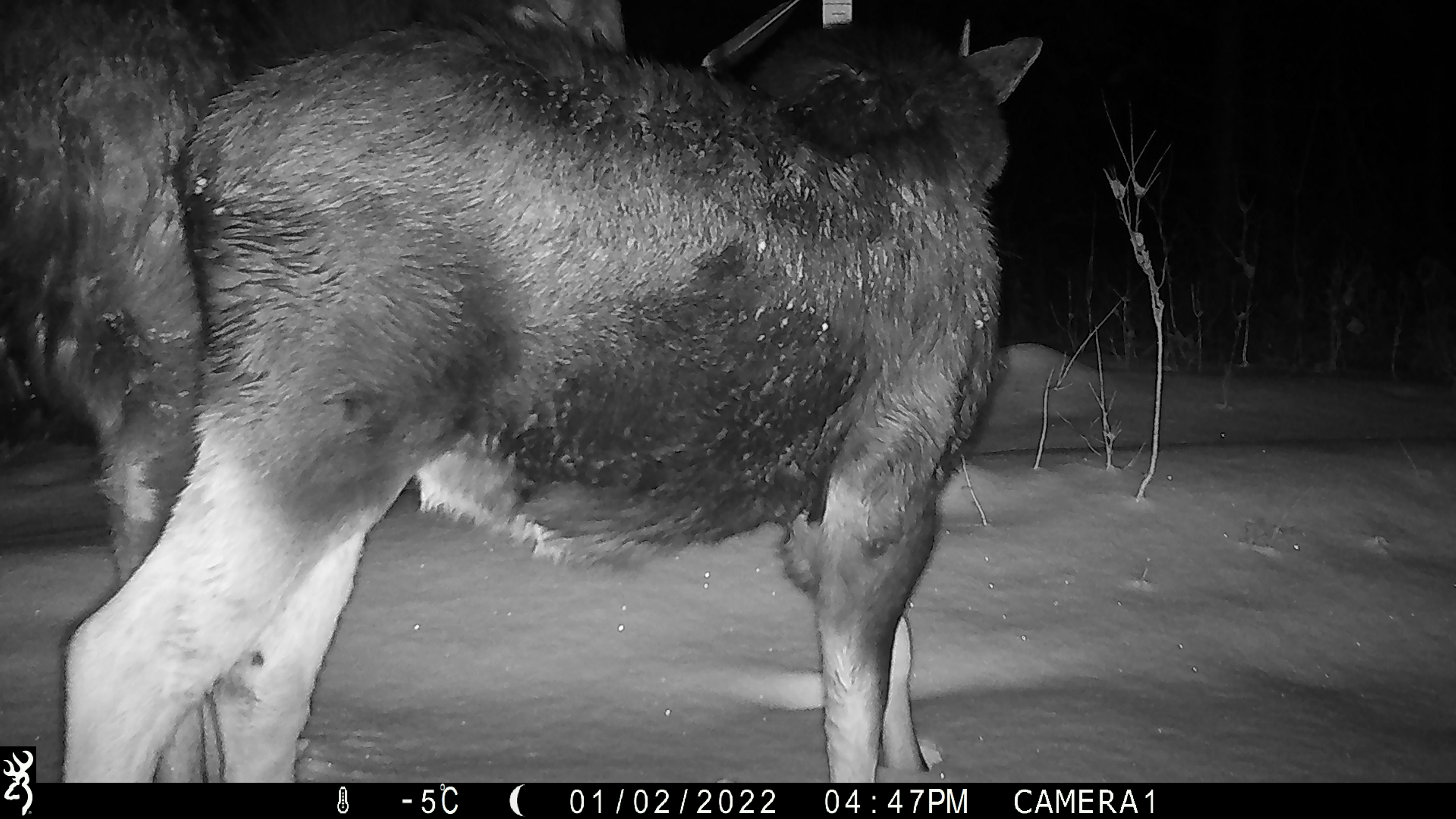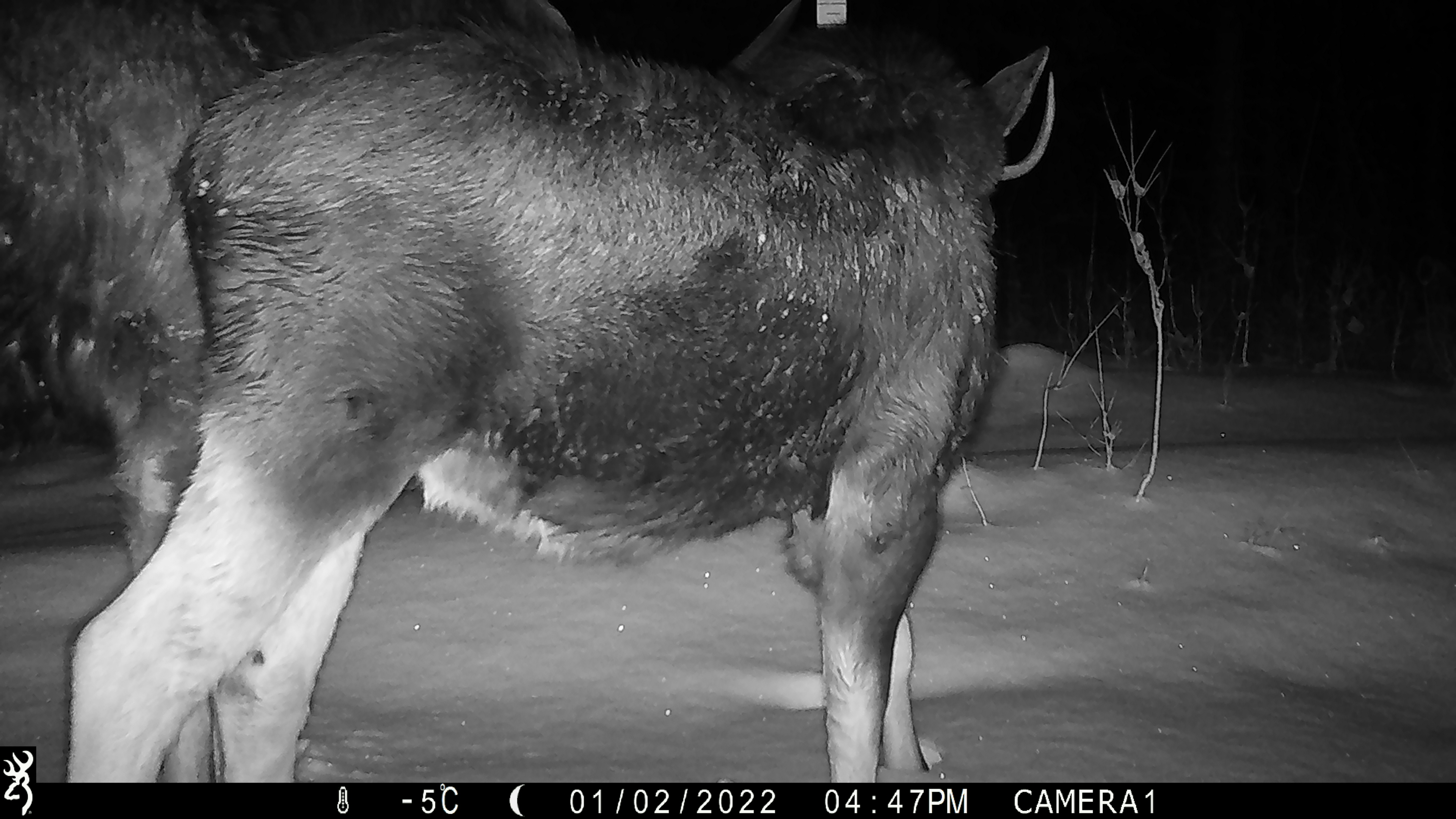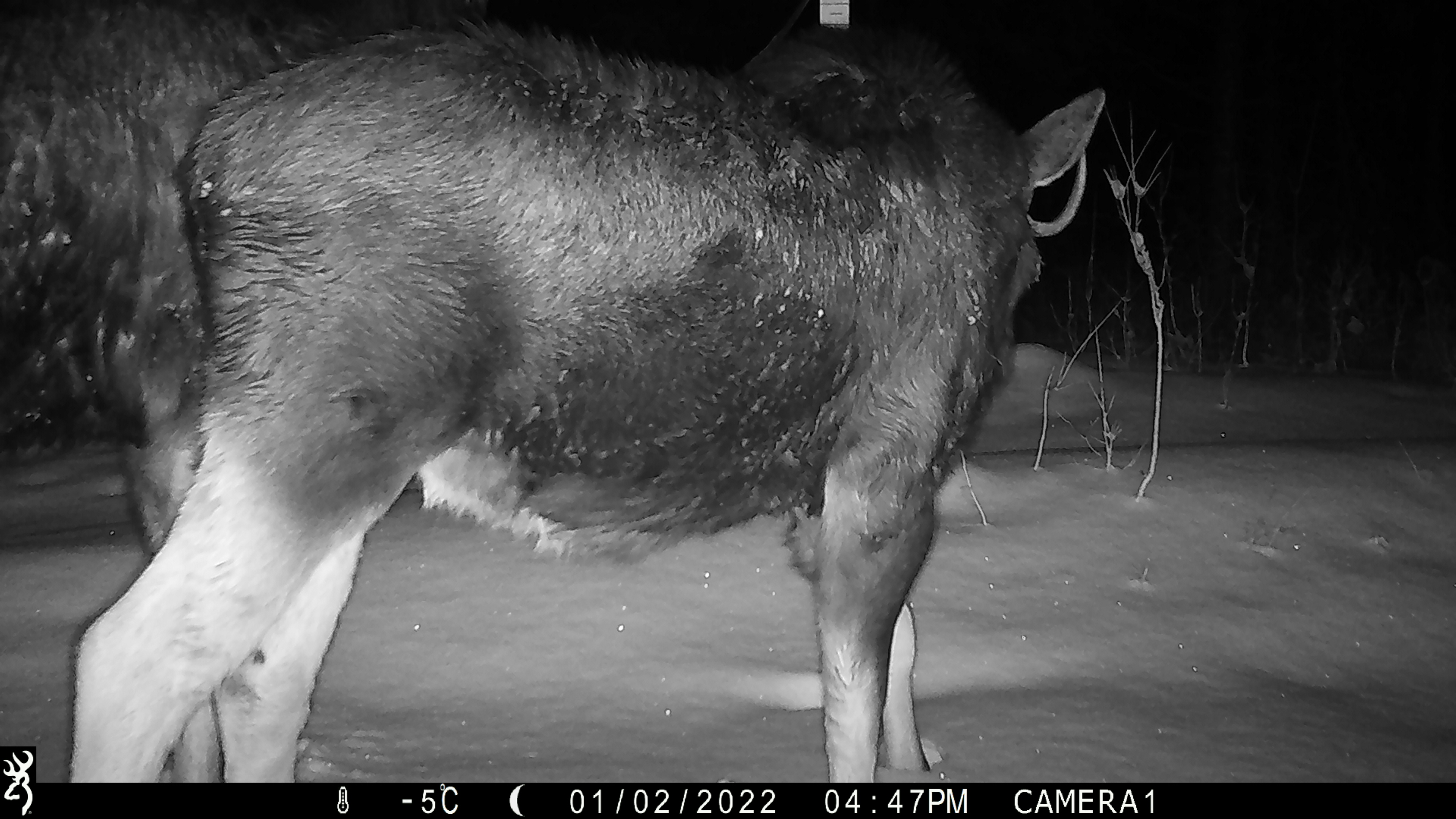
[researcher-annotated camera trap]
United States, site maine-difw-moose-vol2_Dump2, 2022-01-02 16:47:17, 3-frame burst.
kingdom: Animalia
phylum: Chordata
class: Mammalia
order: Artiodactyla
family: Cervidae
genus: Alces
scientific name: Alces alces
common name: moose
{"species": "moose (Alces alces)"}